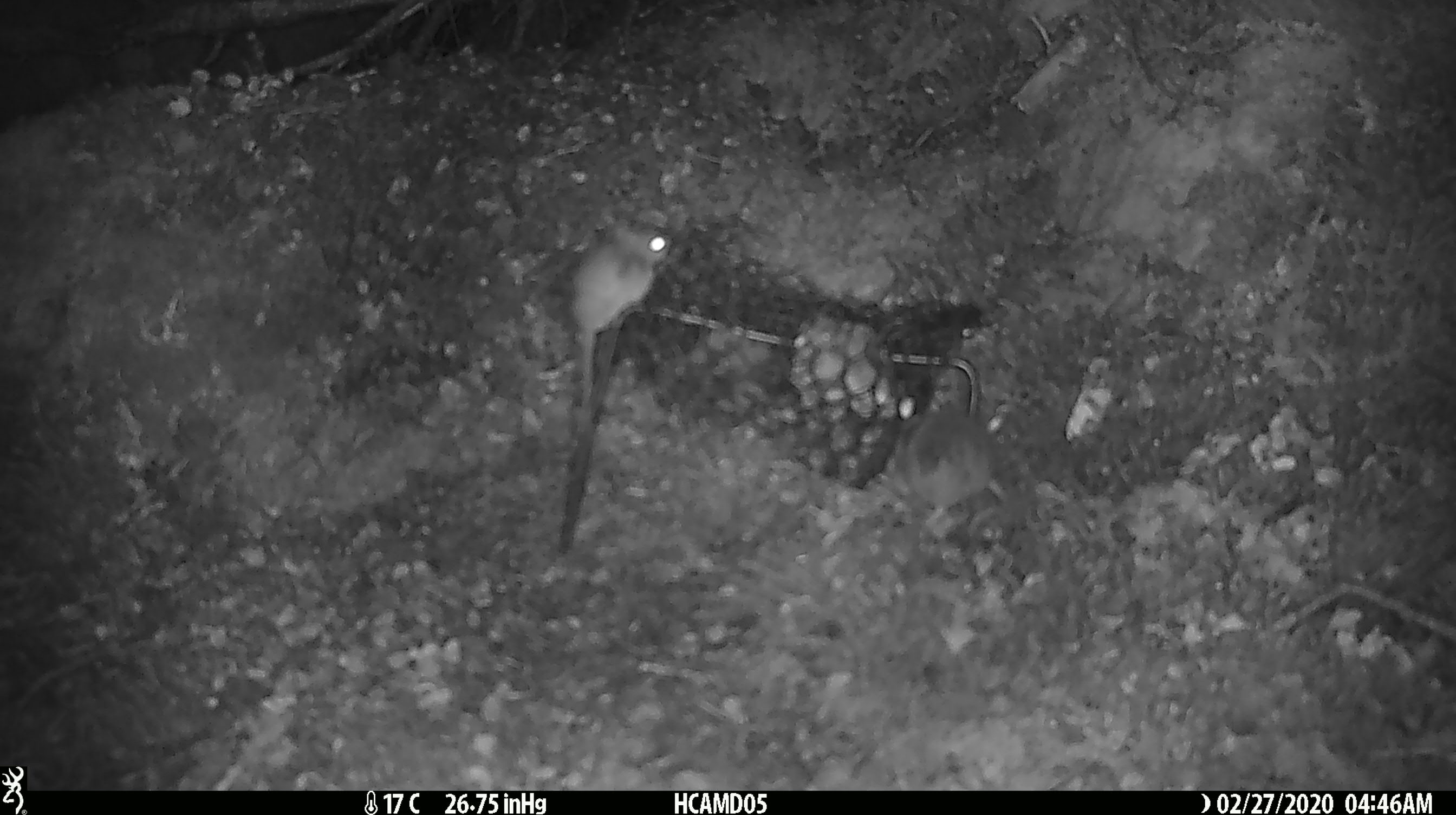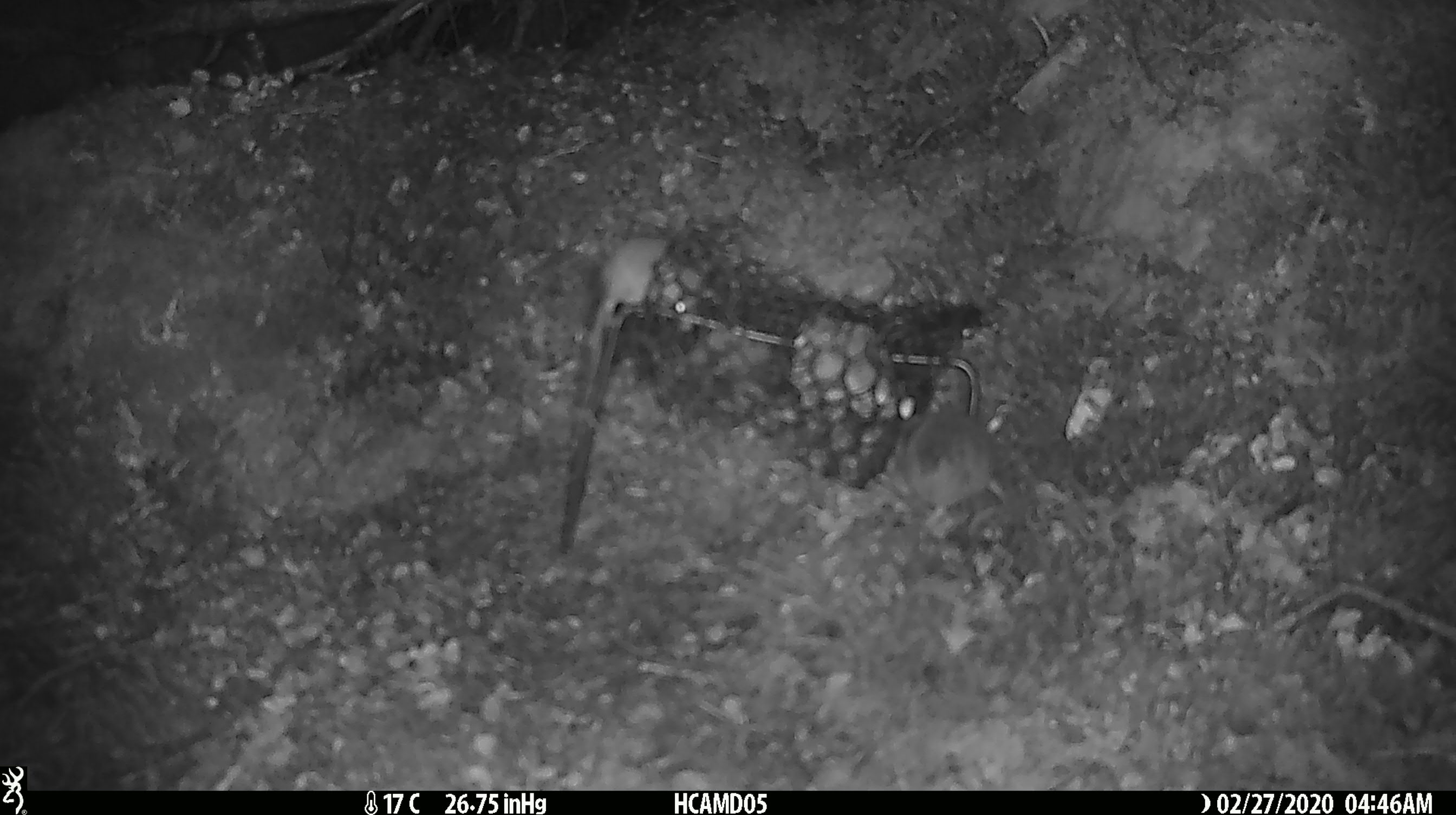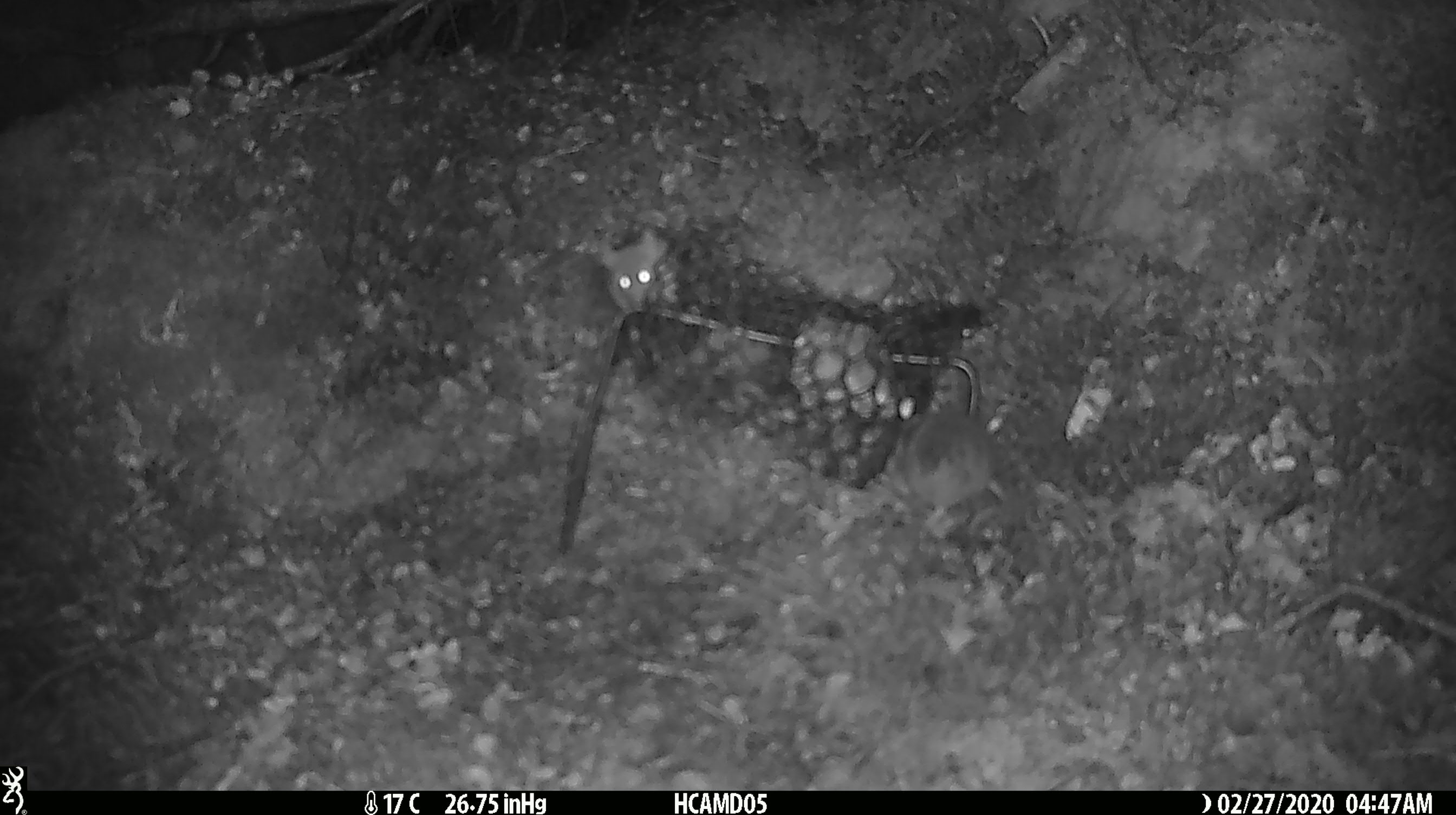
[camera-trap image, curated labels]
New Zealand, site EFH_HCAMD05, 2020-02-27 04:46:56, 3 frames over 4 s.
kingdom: Animalia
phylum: Chordata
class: Mammalia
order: Rodentia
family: Muridae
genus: Mus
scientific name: Mus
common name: mouse